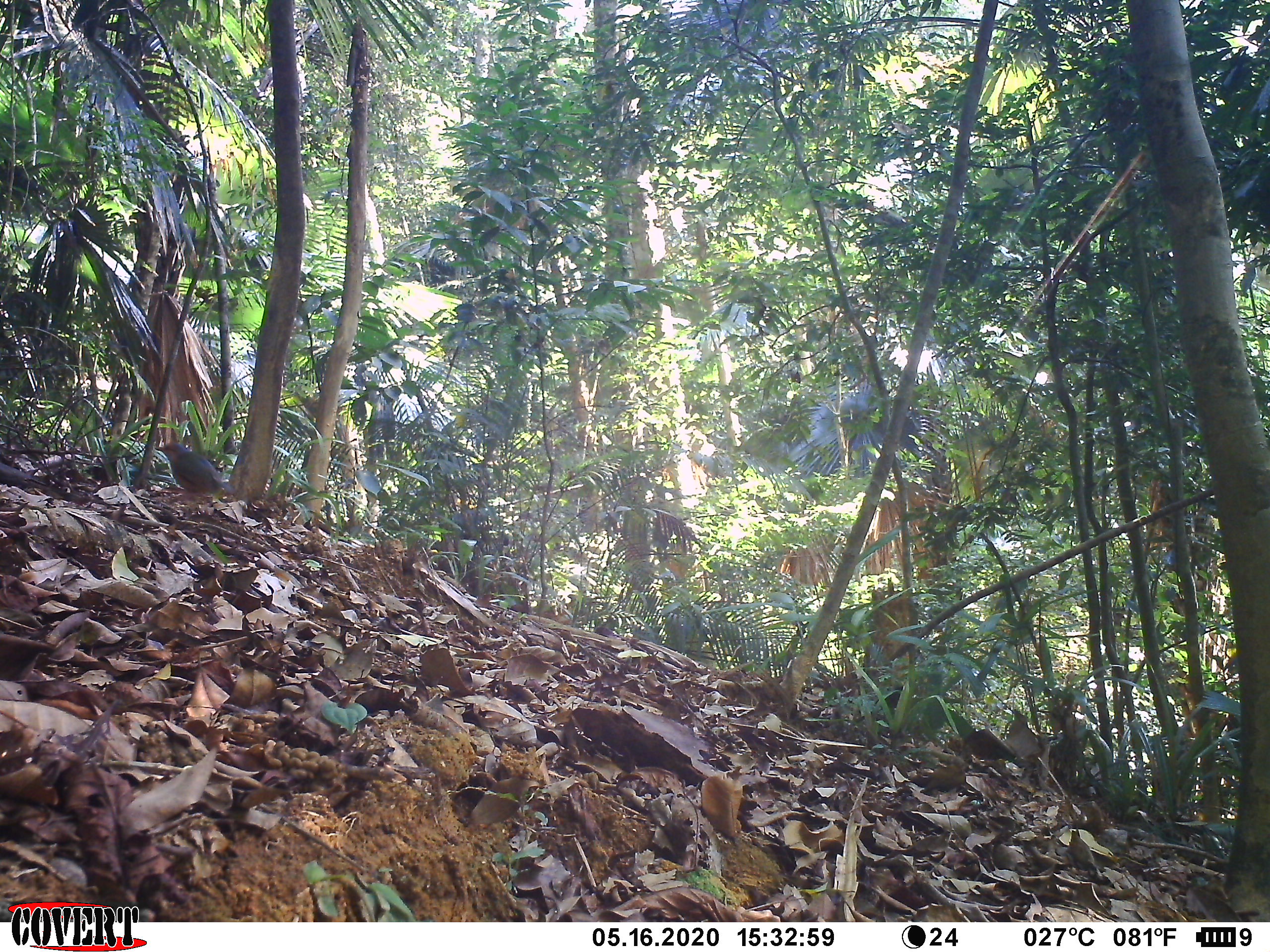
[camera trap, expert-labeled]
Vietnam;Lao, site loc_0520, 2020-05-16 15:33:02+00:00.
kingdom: Animalia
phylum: Chordata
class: Aves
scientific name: Aves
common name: bird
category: unidentified bird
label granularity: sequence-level